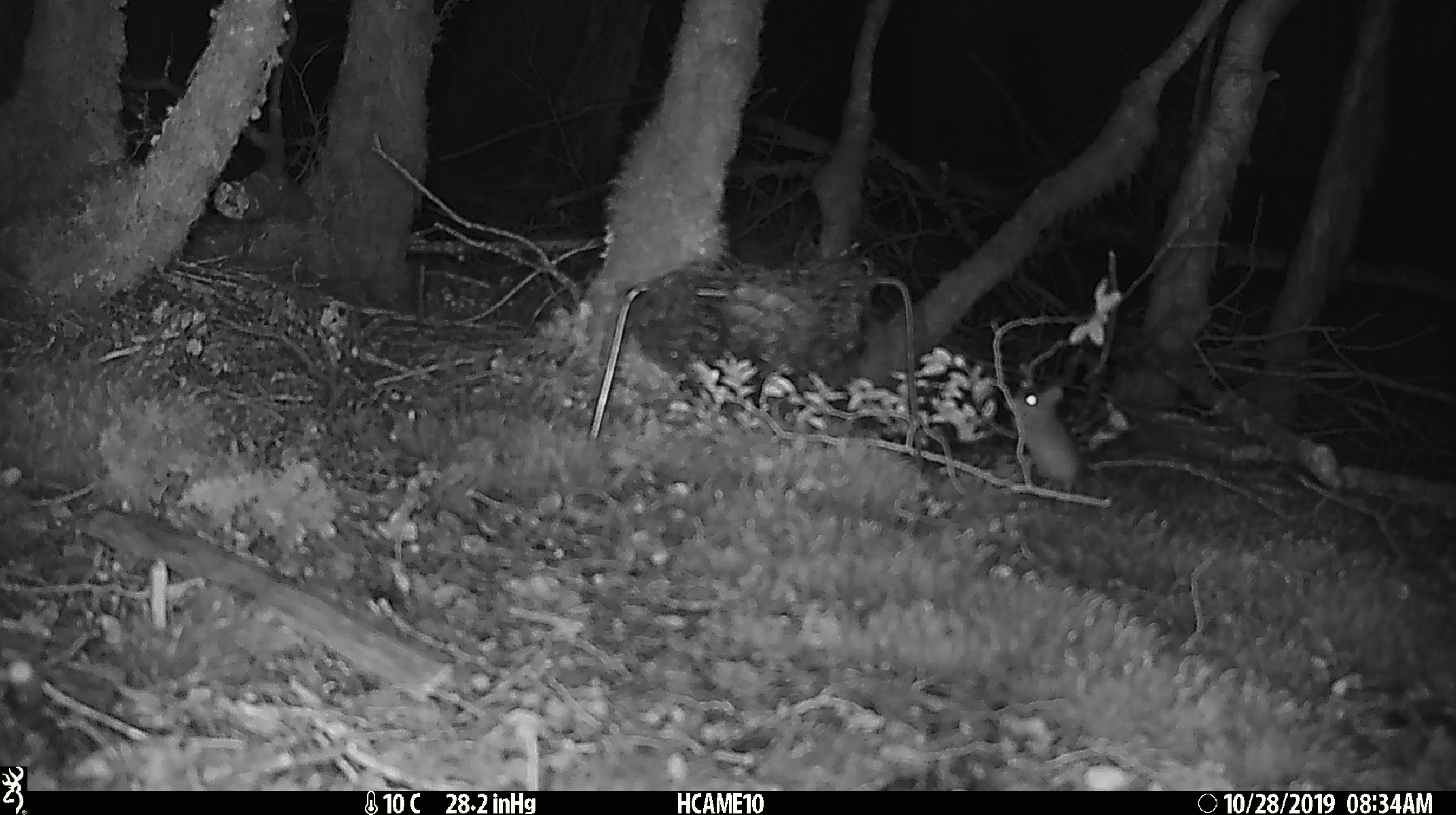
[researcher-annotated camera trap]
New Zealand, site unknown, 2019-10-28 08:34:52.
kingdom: Animalia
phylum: Chordata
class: Mammalia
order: Rodentia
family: Muridae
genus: Mus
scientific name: Mus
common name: mouse